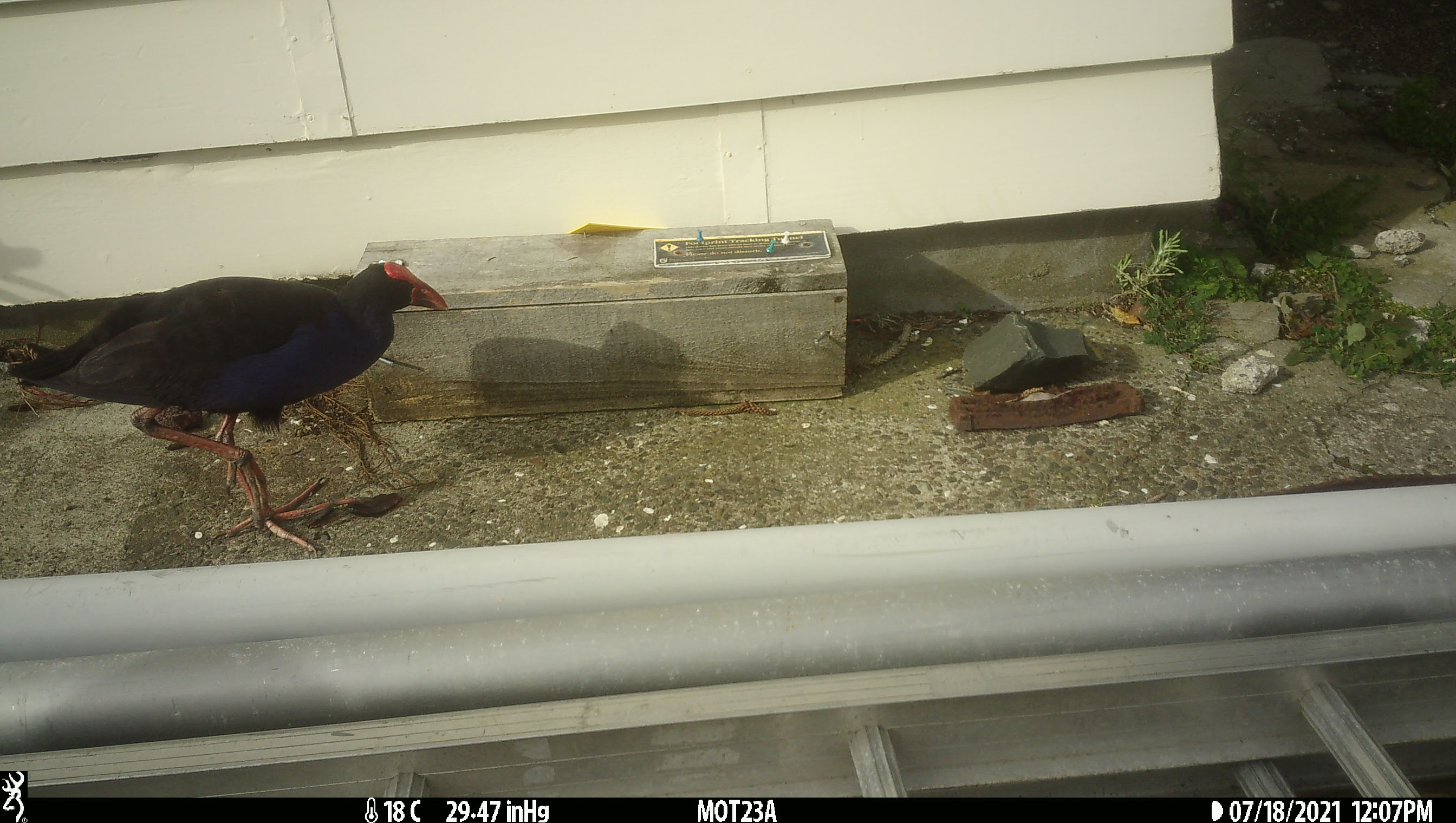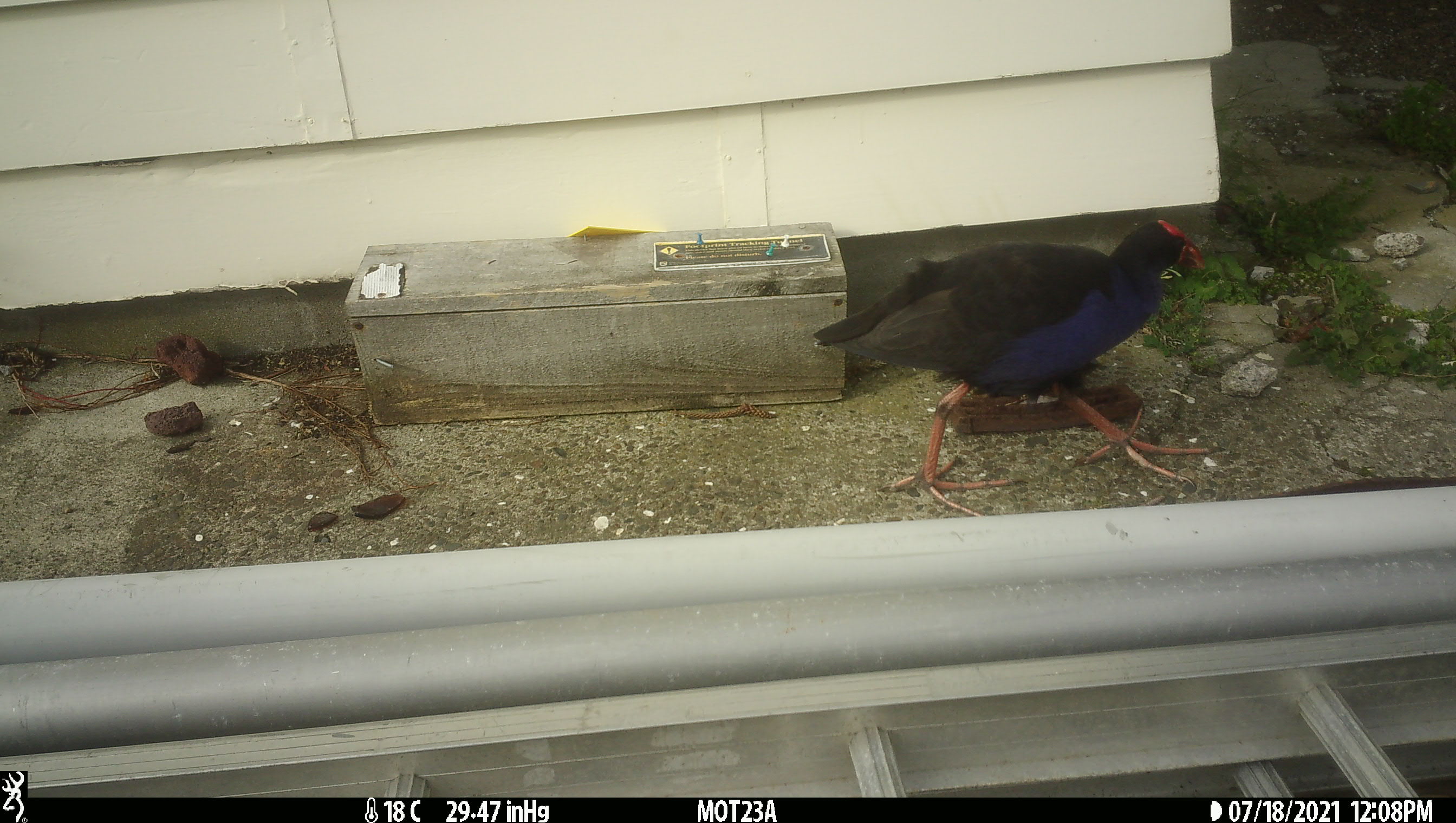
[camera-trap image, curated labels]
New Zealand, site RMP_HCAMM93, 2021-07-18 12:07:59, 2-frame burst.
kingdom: Animalia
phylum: Chordata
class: Aves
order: Gruiformes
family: Rallidae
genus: Porphyrio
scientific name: Porphyrio melanotus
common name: australasian swamphen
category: pukeko